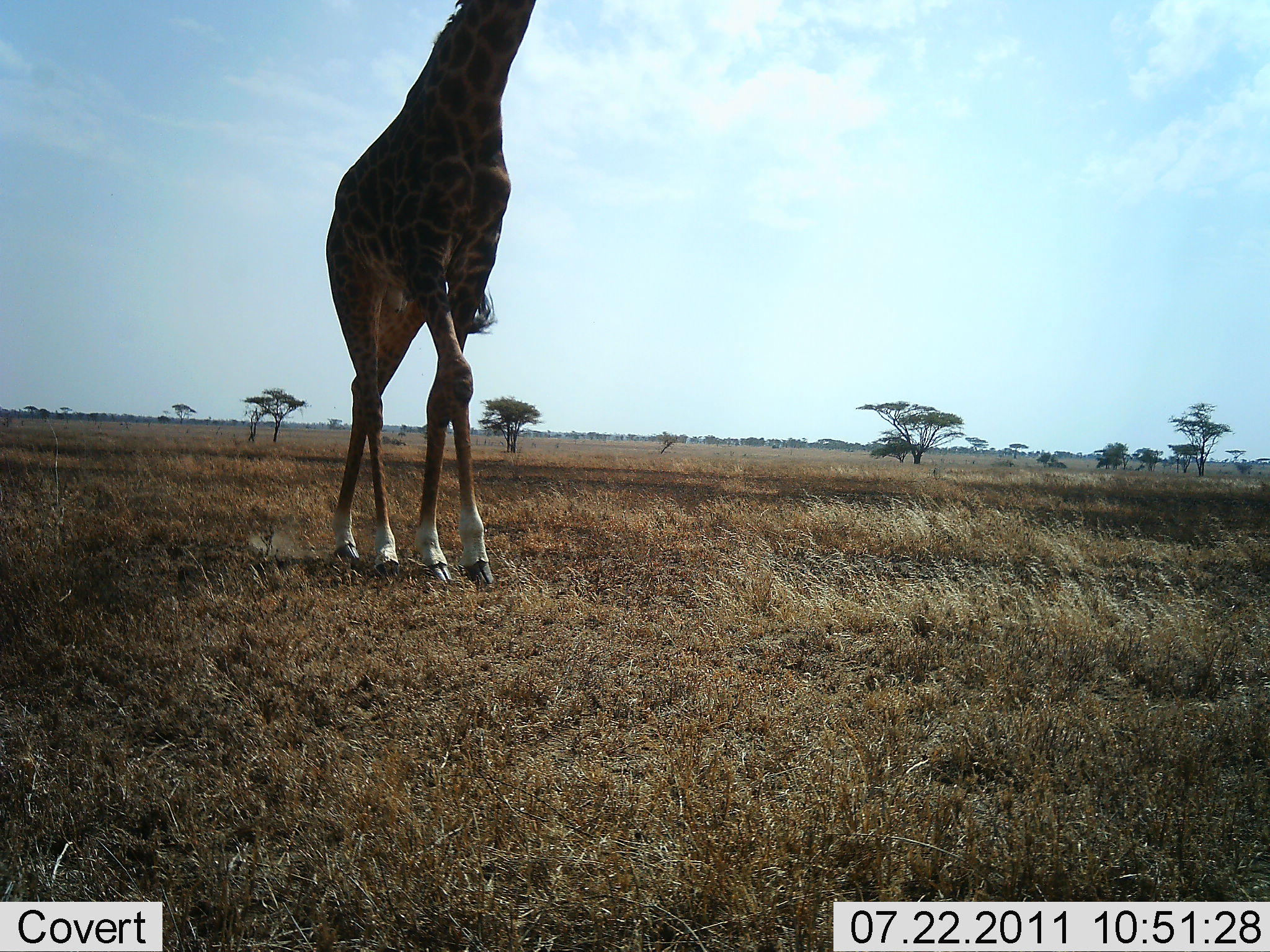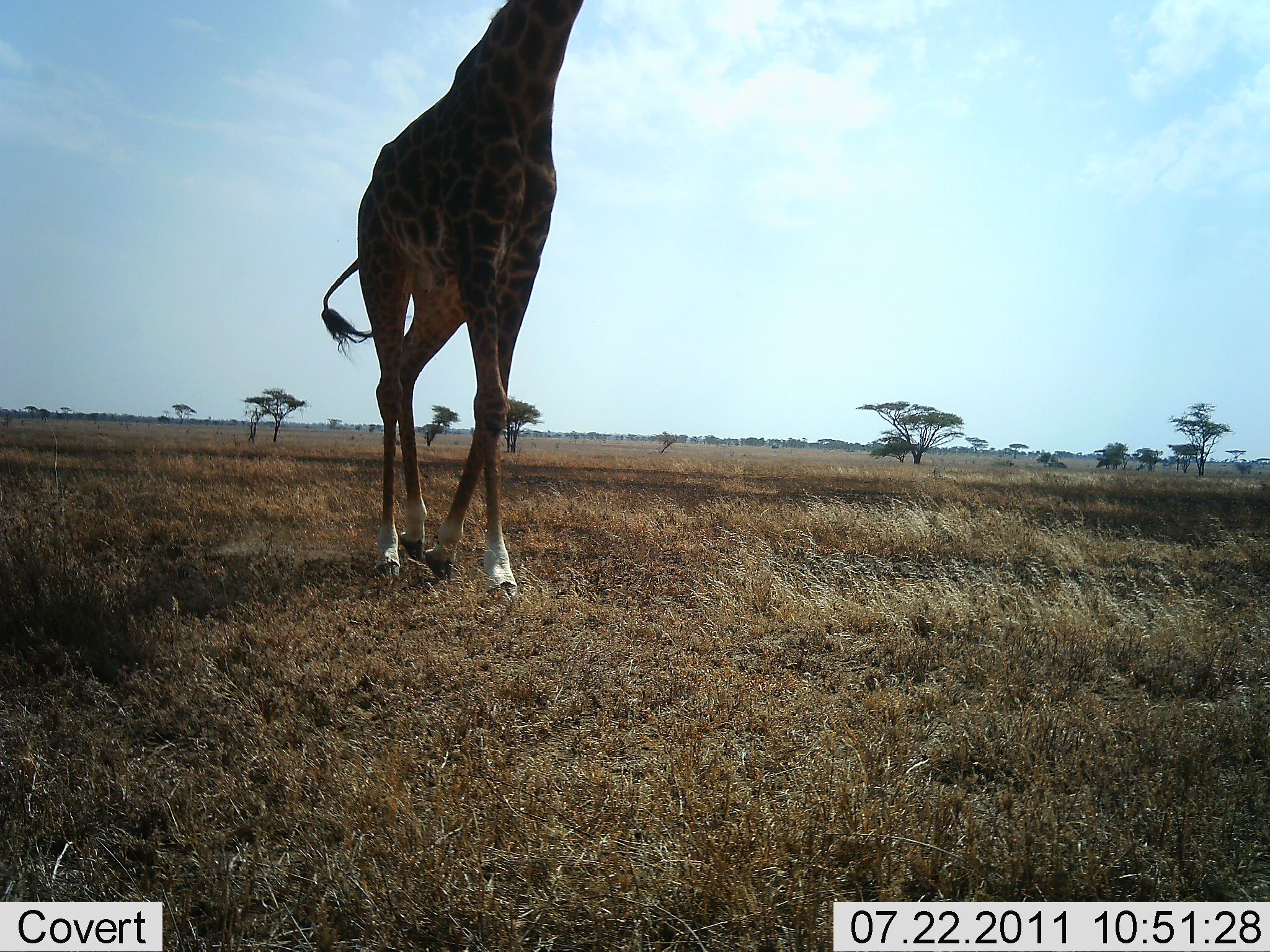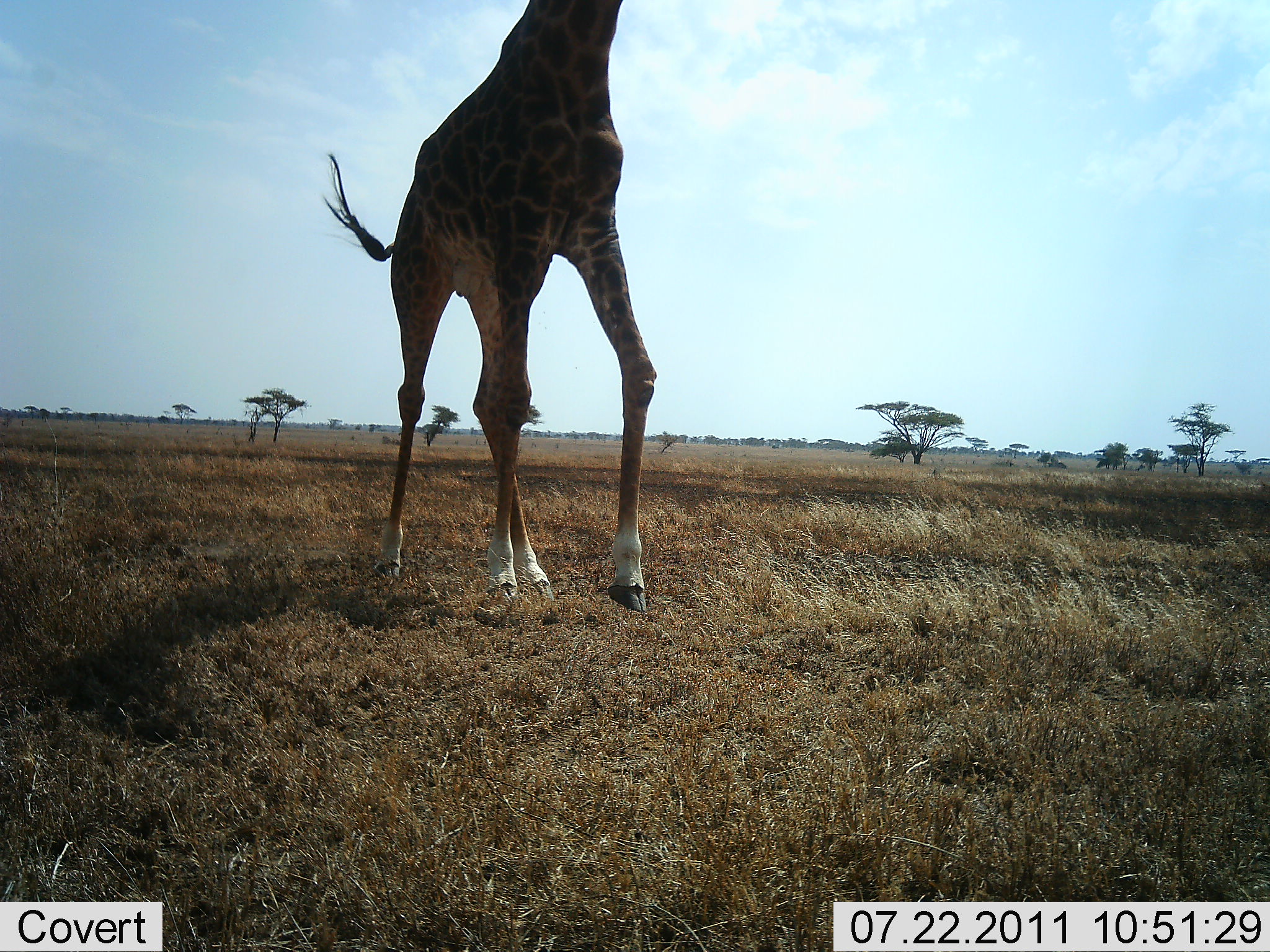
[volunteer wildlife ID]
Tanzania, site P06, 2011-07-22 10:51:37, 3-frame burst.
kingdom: Animalia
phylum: Chordata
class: Mammalia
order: Artiodactyla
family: Giraffidae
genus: Giraffa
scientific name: Giraffa camelopardalis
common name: giraffe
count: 1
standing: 18%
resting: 0%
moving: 82%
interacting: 0%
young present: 0%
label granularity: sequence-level